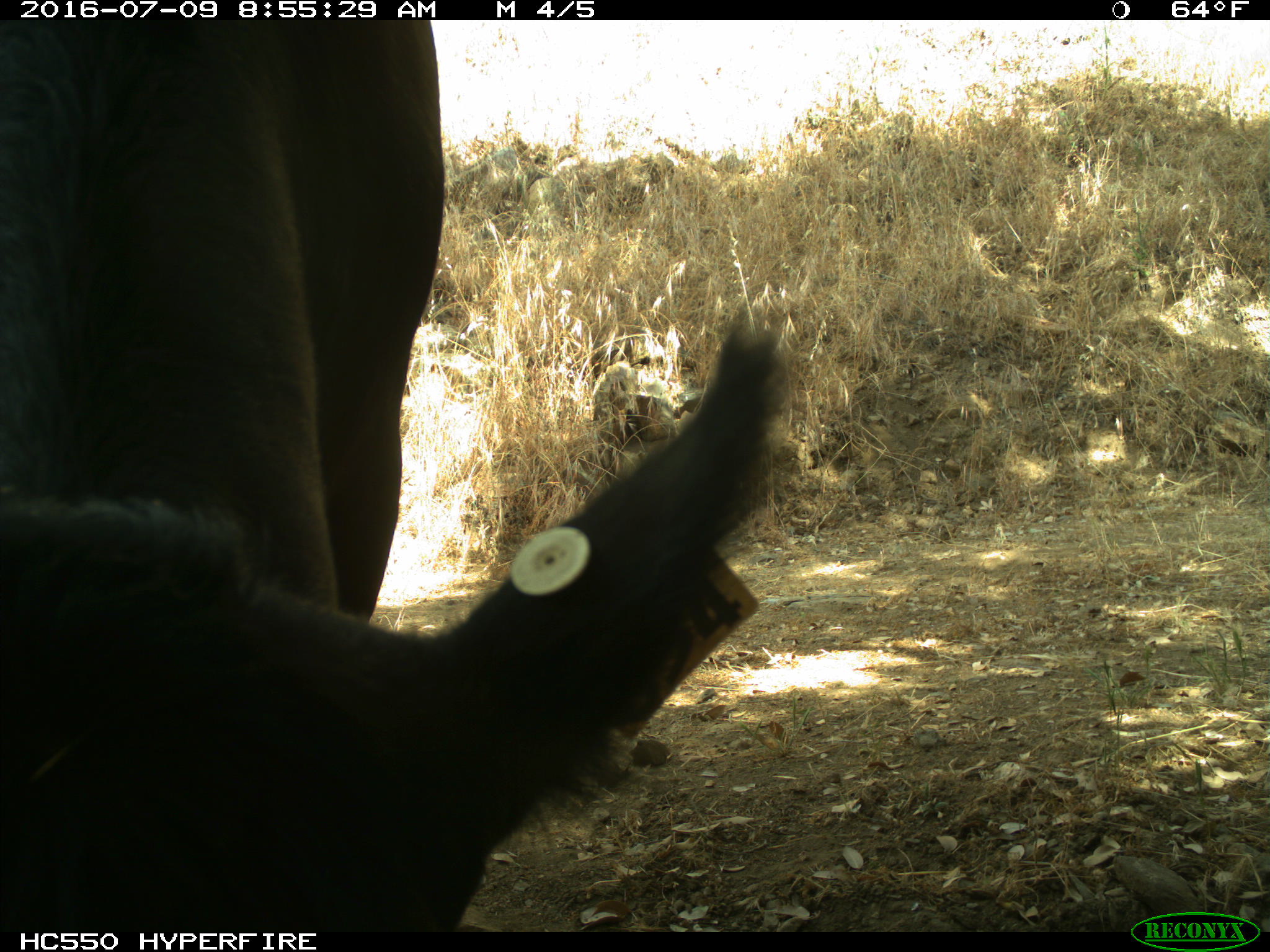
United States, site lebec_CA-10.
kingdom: Animalia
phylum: Chordata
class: Mammalia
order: Artiodactyla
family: Bovidae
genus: Bos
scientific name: Bos taurus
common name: domestic cow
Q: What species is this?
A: Bos taurus (domestic cow).